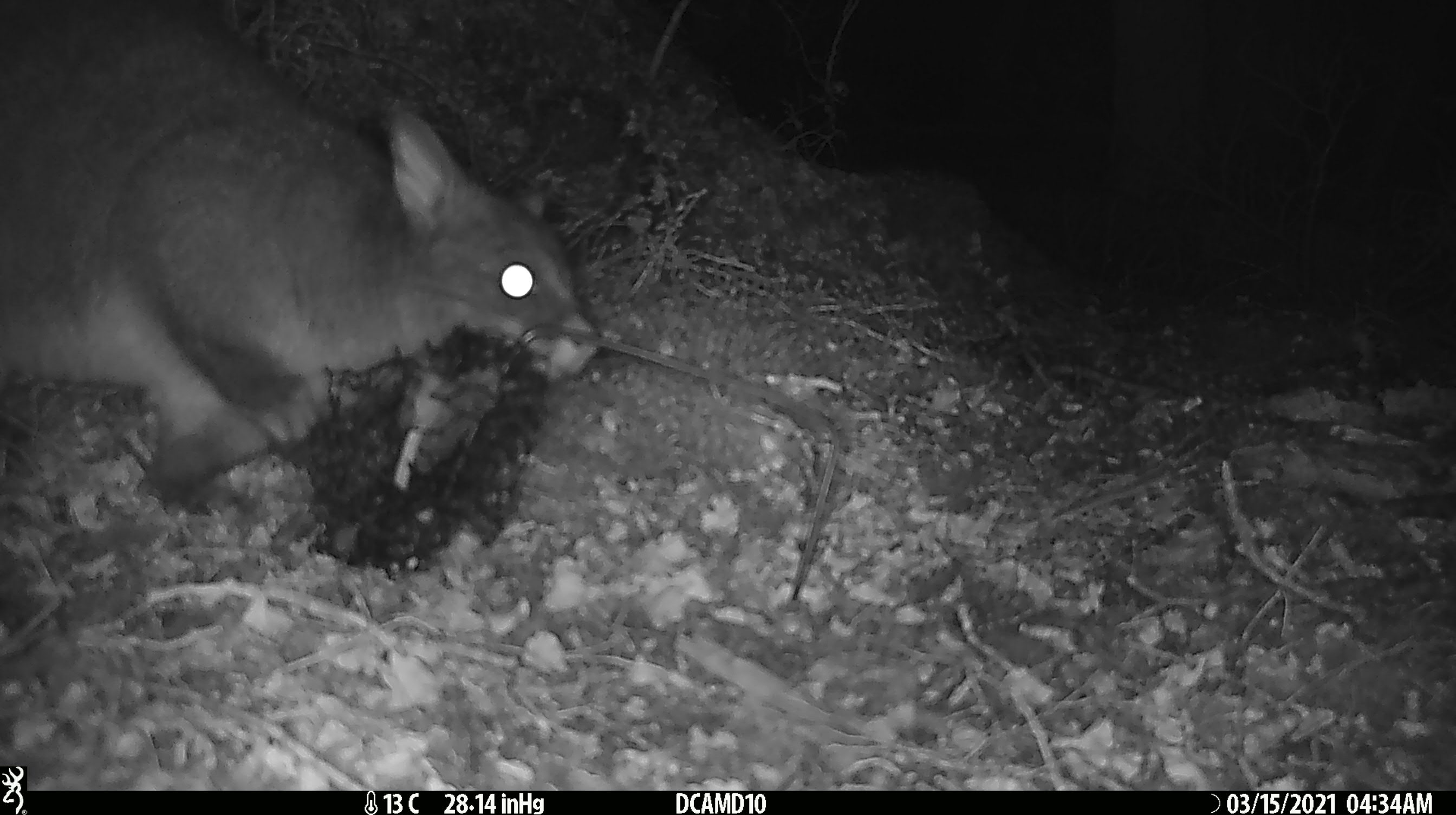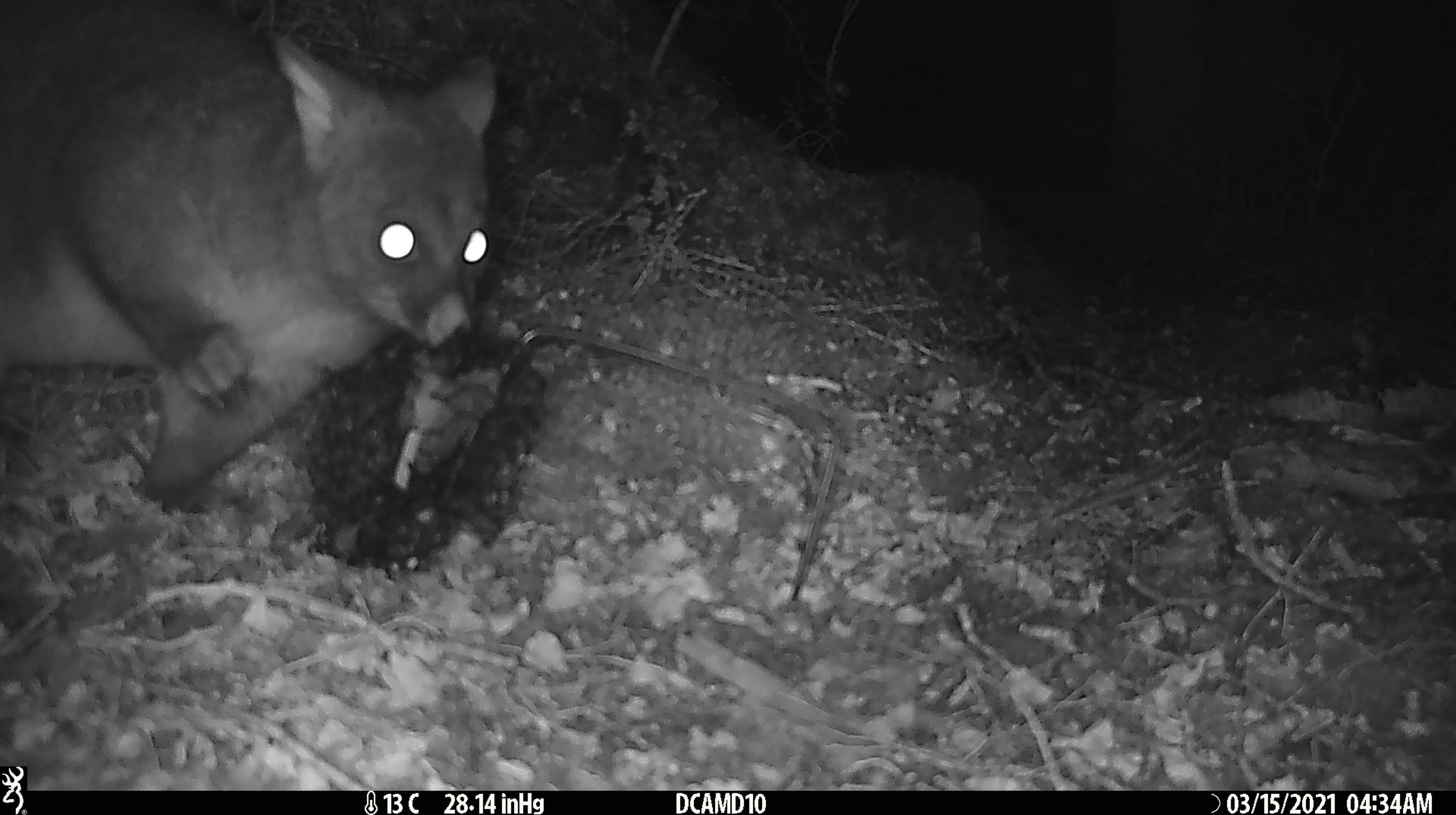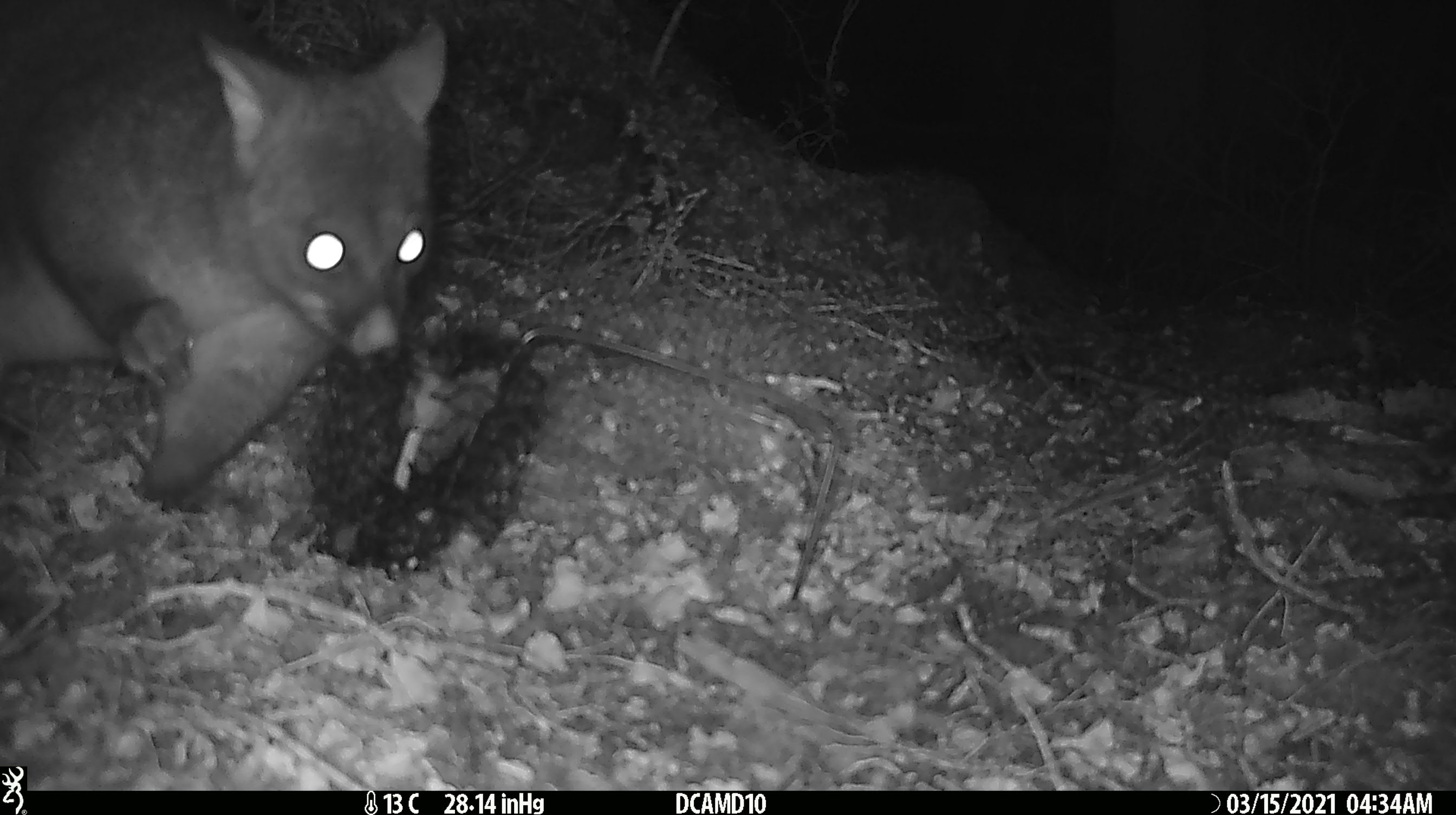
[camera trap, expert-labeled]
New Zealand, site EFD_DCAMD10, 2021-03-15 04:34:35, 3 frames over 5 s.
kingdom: Animalia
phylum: Chordata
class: Mammalia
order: Diprotodontia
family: Phalangeridae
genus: Trichosurus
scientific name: Trichosurus vulpecula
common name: common brushtail possum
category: possum